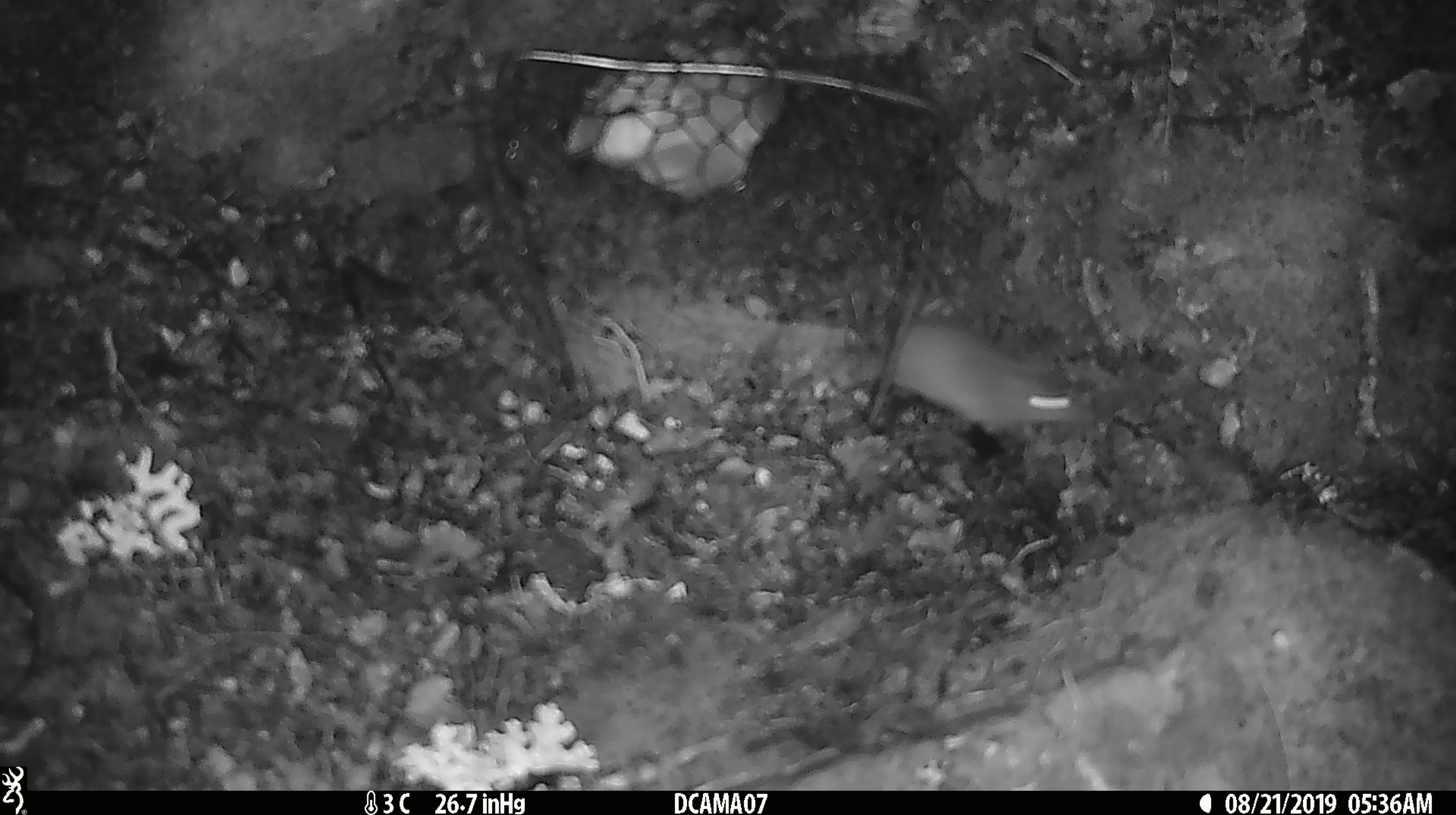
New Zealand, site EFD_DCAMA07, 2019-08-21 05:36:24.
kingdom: Animalia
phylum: Chordata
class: Mammalia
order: Rodentia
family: Muridae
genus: Mus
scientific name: Mus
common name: mouse